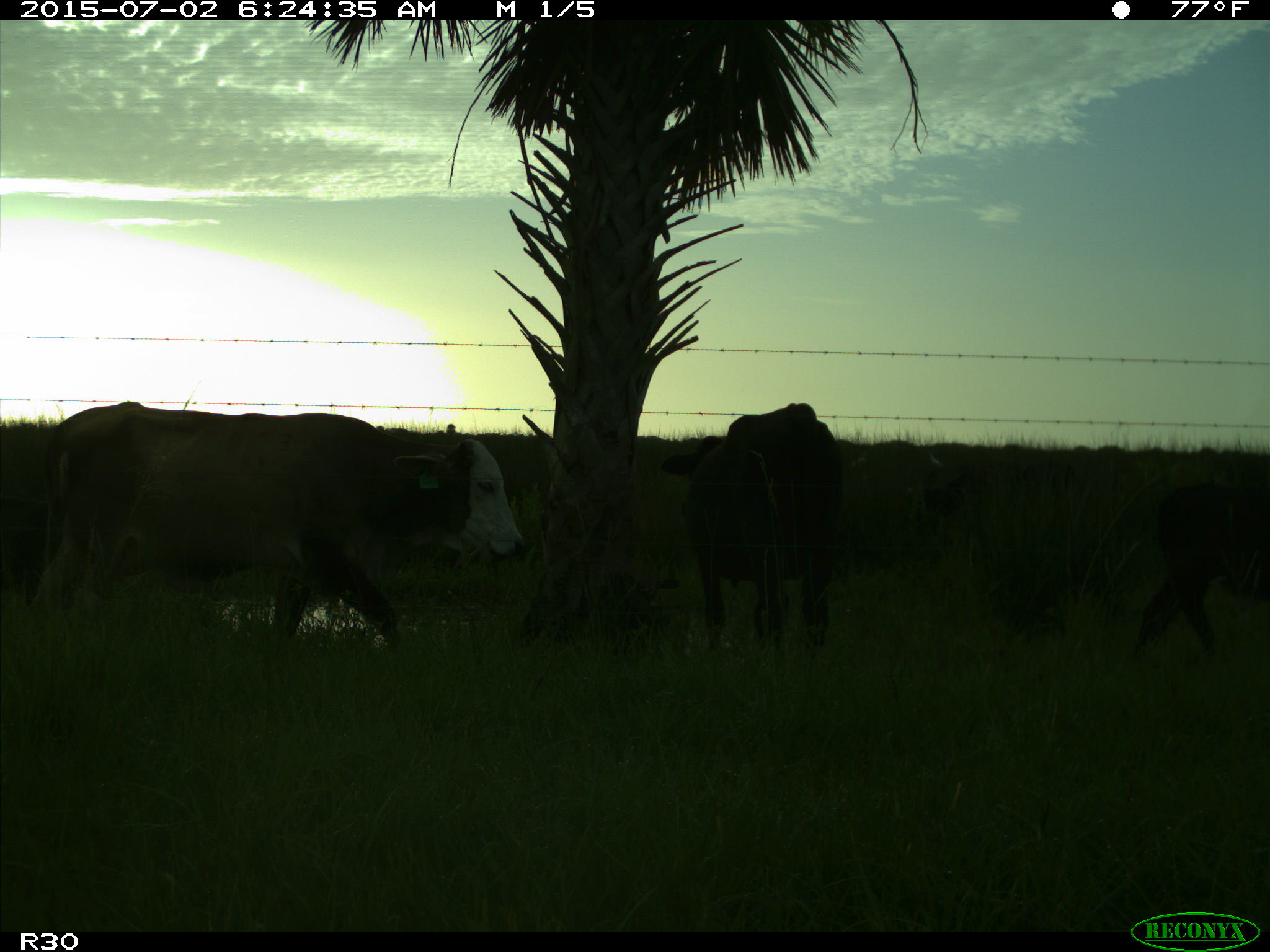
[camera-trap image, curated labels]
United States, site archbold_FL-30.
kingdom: Animalia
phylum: Chordata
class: Mammalia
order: Artiodactyla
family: Bovidae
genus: Bos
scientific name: Bos taurus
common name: domestic cow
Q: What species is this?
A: Bos taurus (domestic cow).